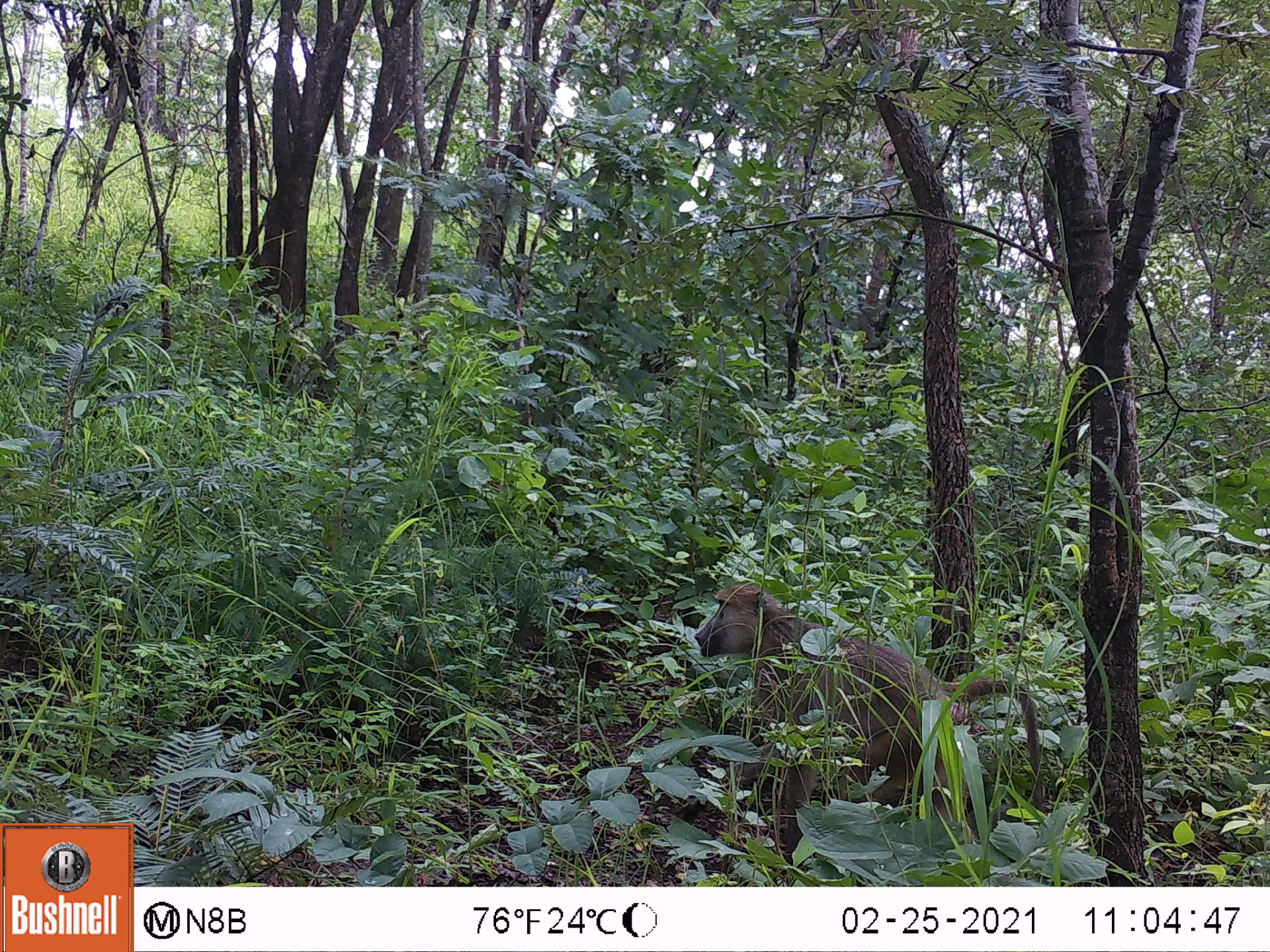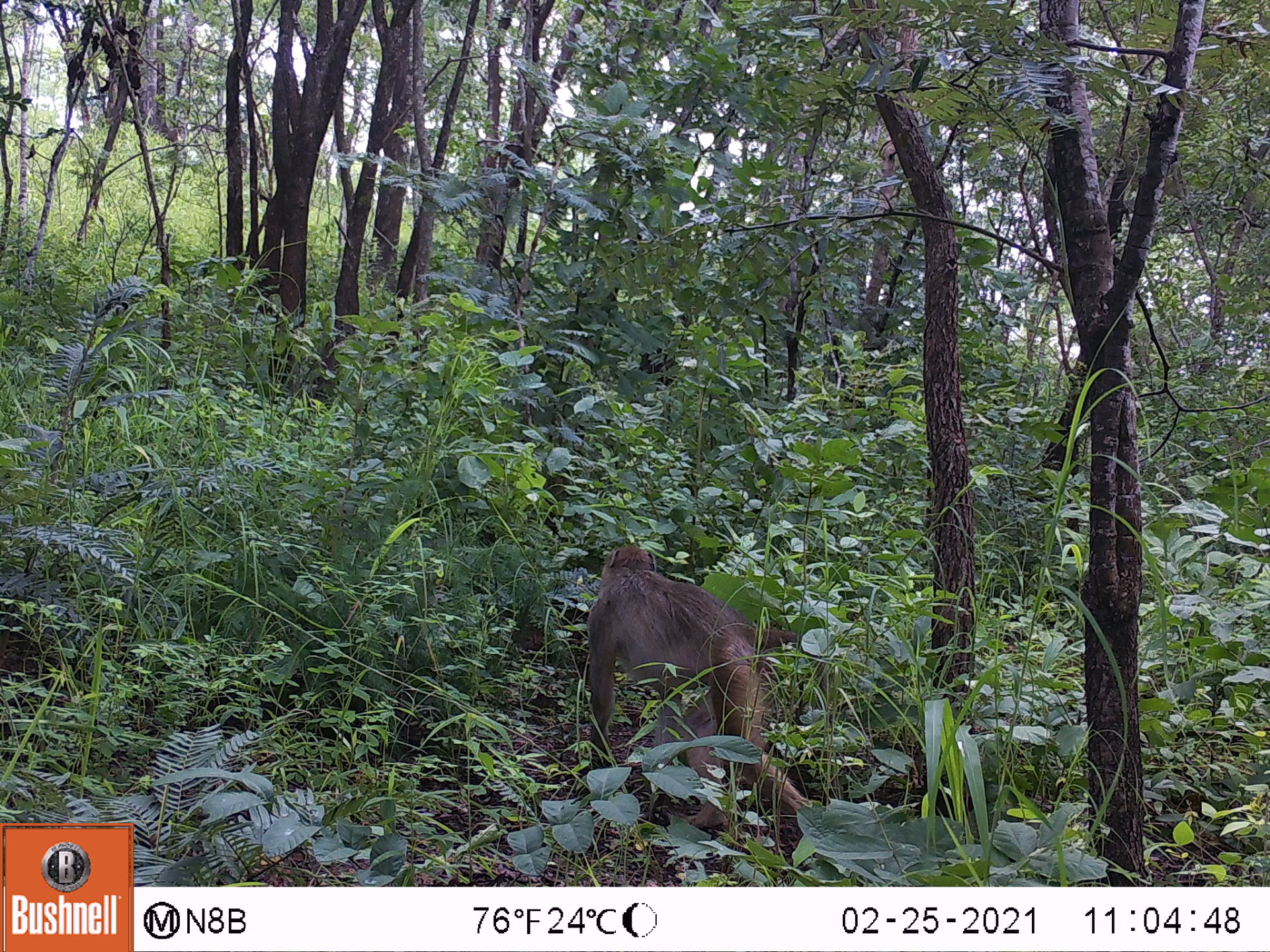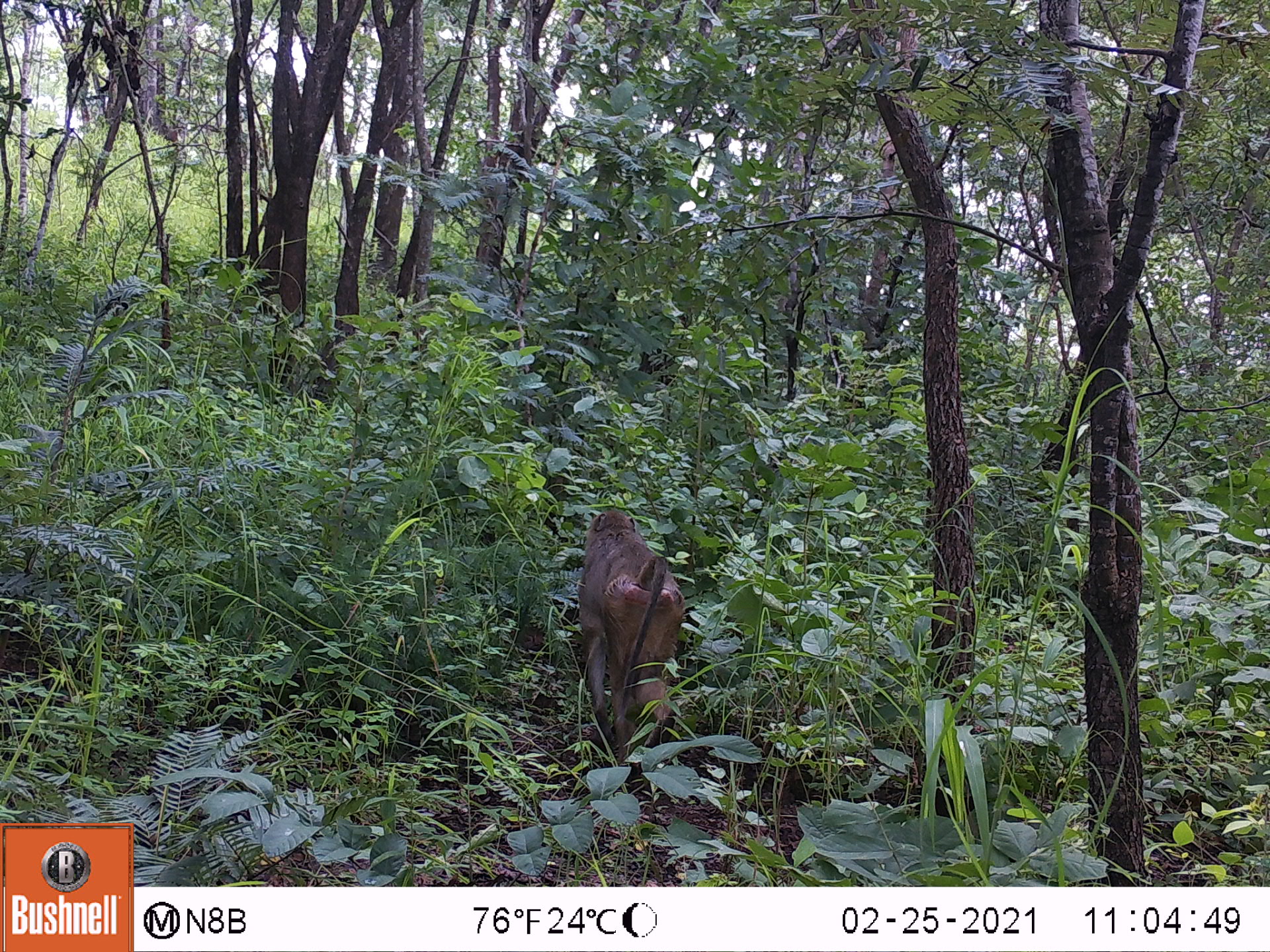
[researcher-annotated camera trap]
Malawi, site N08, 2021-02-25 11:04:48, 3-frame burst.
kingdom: Animalia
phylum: Chordata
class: Mammalia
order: Primates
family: Cercopithecidae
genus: Papio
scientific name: Papio cynocephalus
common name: yellow baboon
Yellow baboon (Papio cynocephalus), count 1.